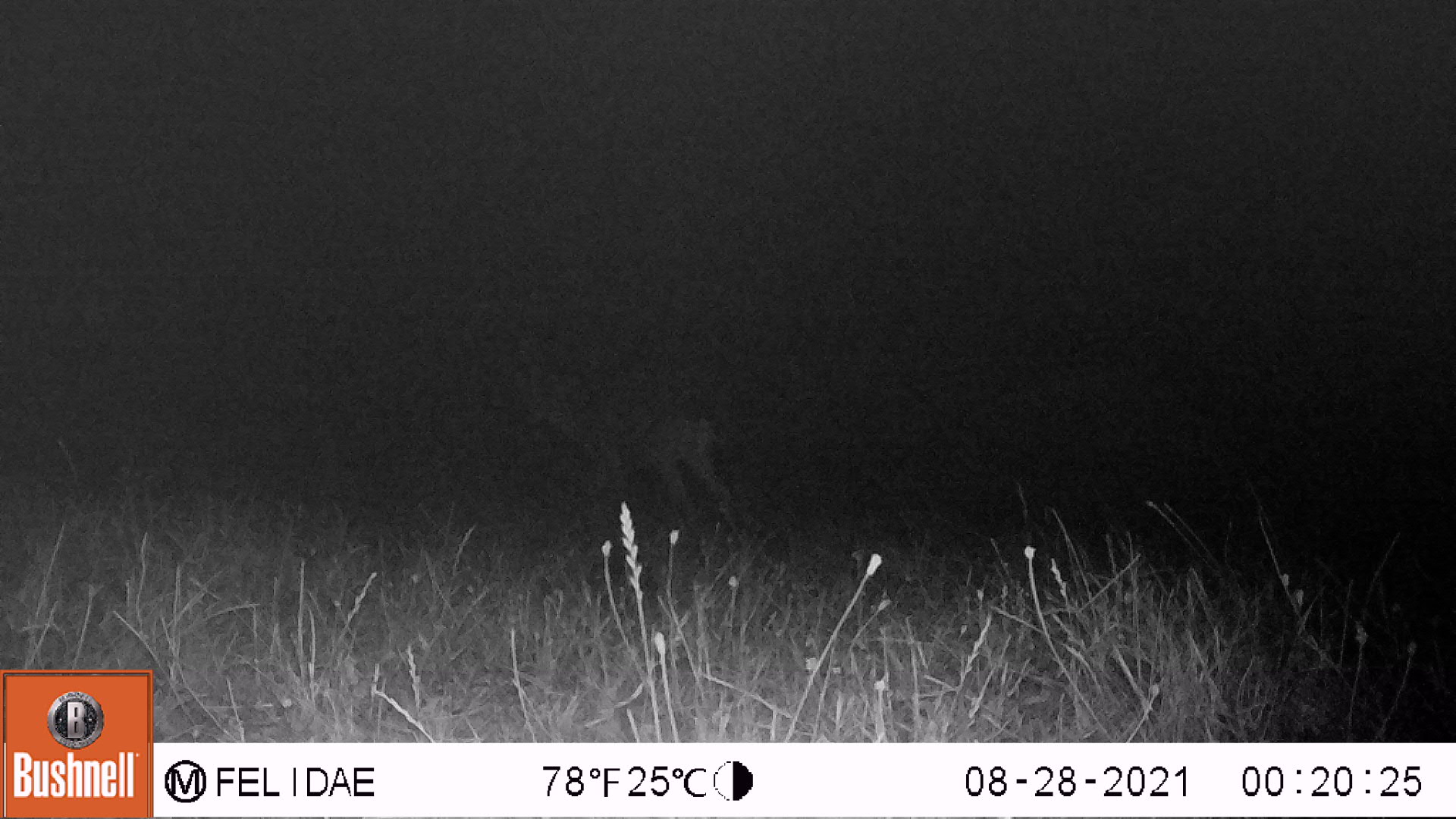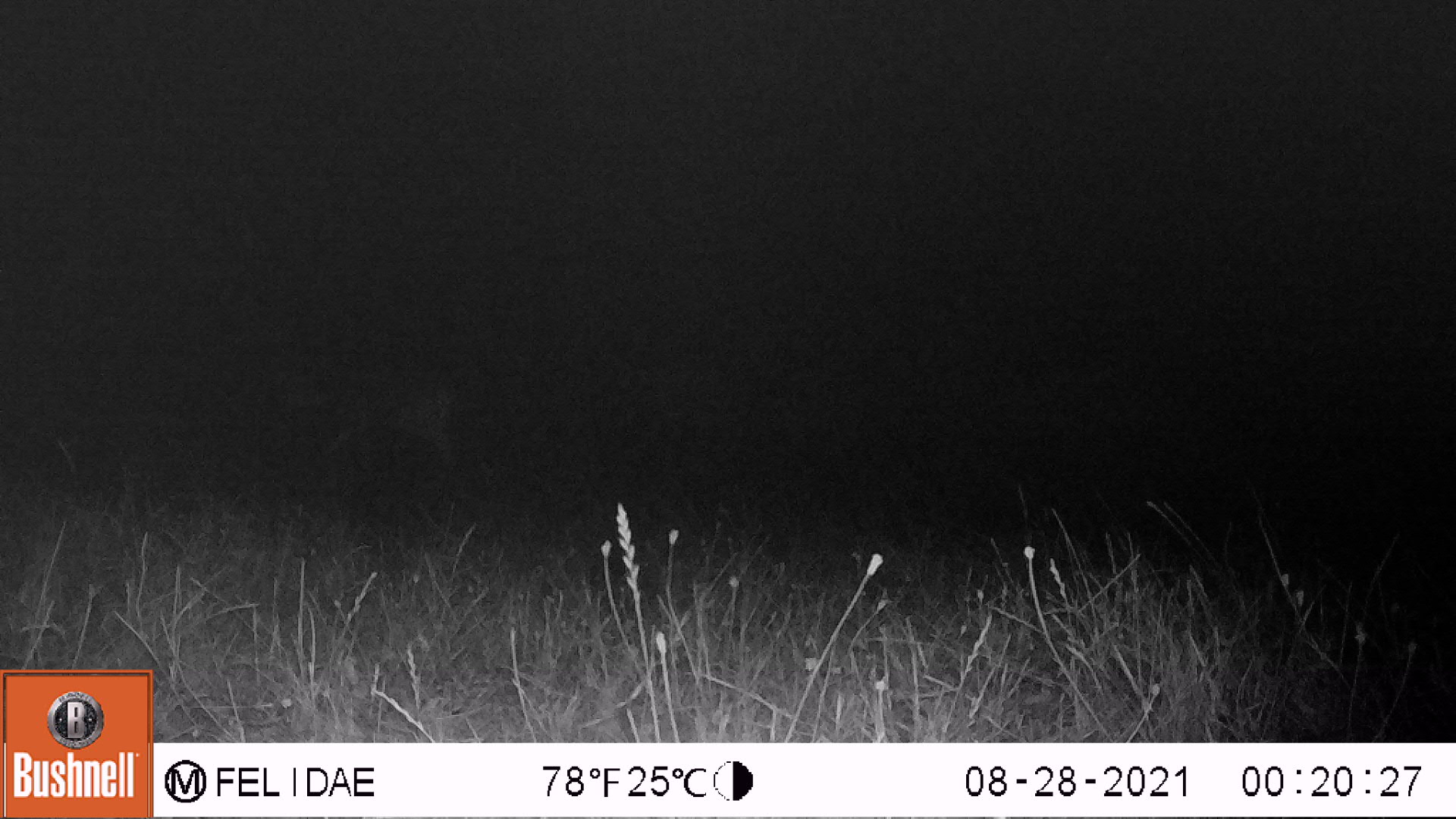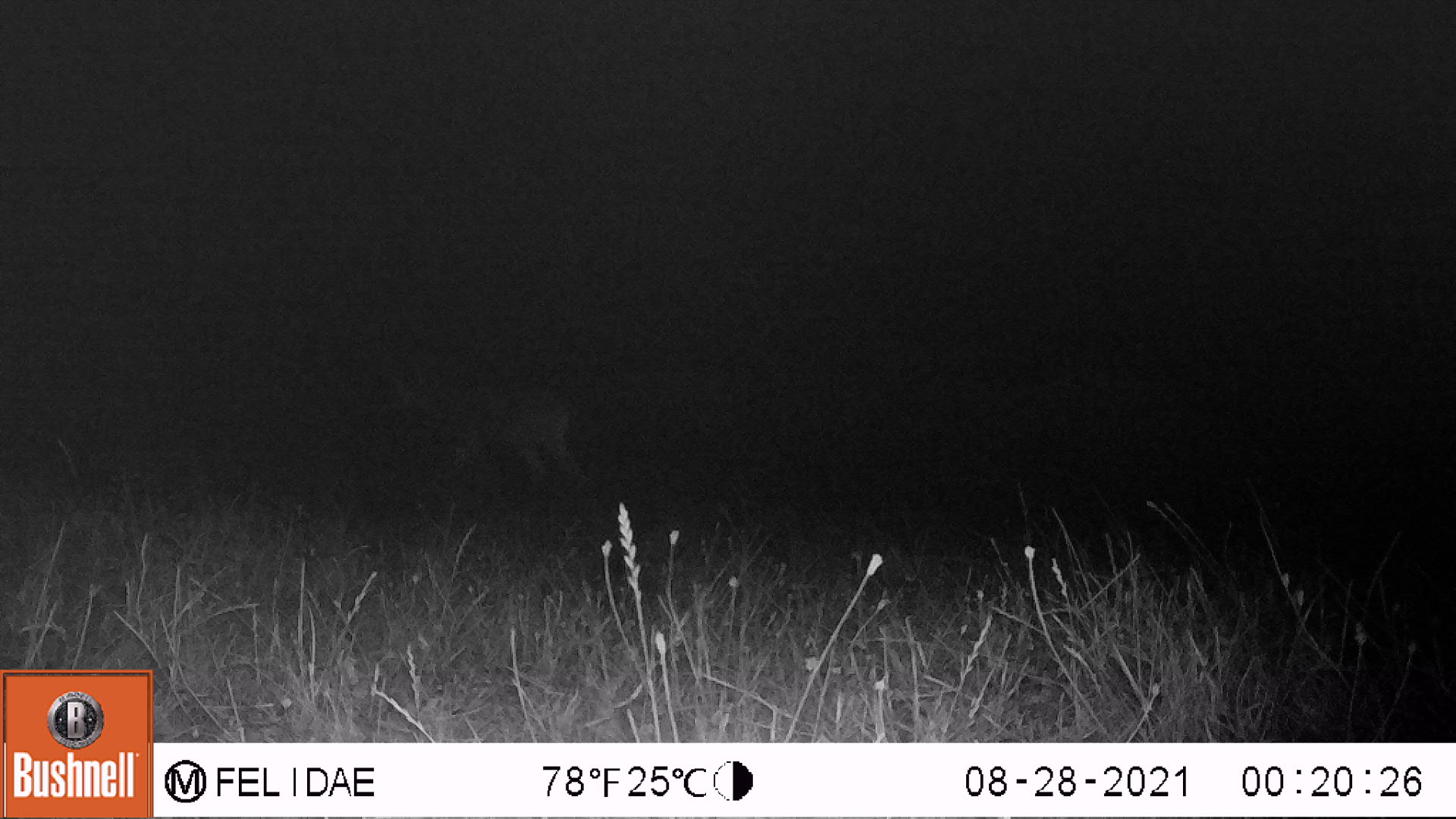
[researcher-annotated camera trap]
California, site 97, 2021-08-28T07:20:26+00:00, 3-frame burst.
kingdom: Animalia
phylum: Chordata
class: Mammalia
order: Artiodactyla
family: Cervidae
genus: Odocoileus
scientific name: Odocoileus hemionus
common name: mule deer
Mule deer (Odocoileus hemionus).